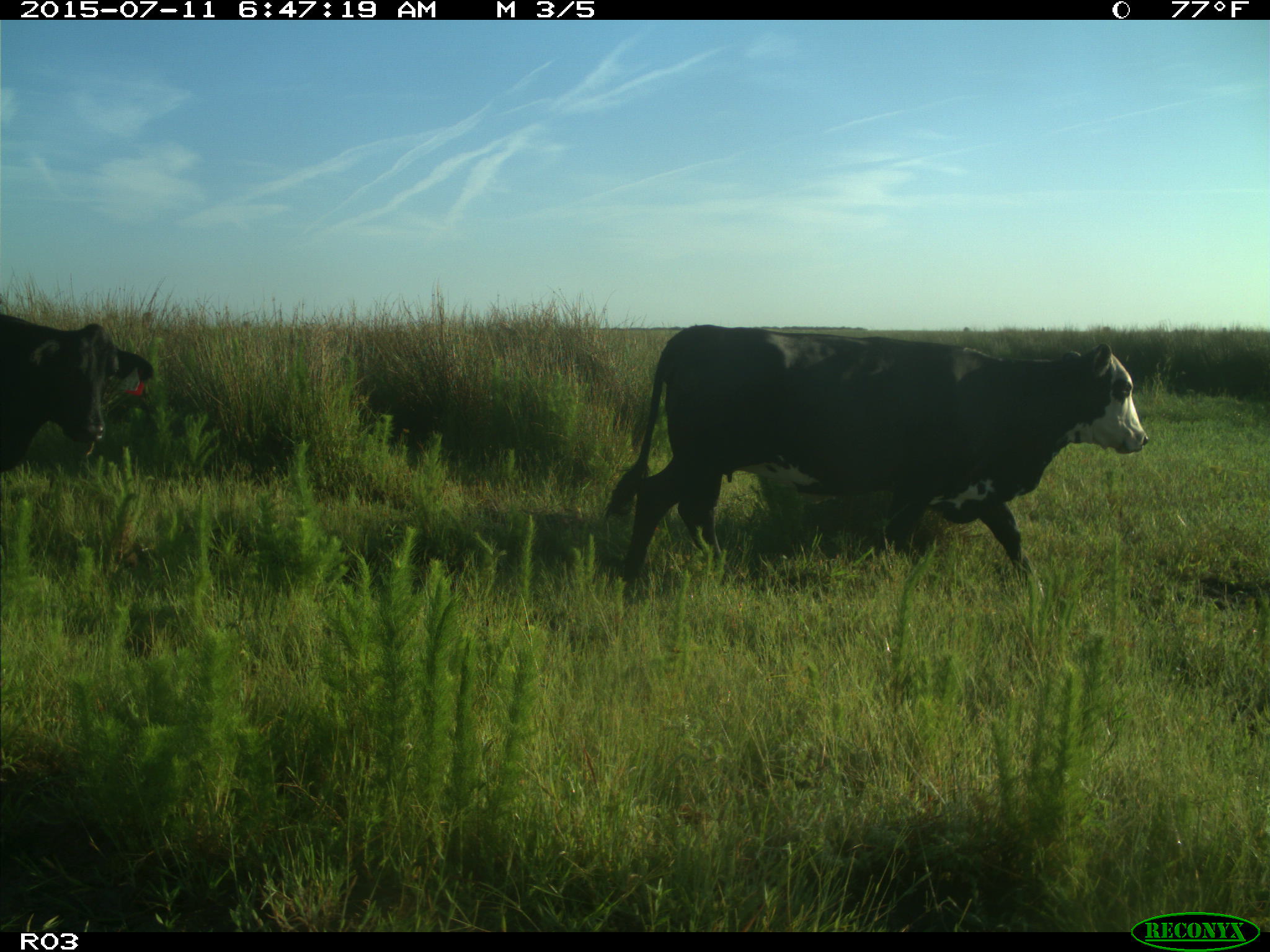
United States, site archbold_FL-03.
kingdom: Animalia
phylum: Chordata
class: Mammalia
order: Artiodactyla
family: Bovidae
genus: Bos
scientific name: Bos taurus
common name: domestic cow